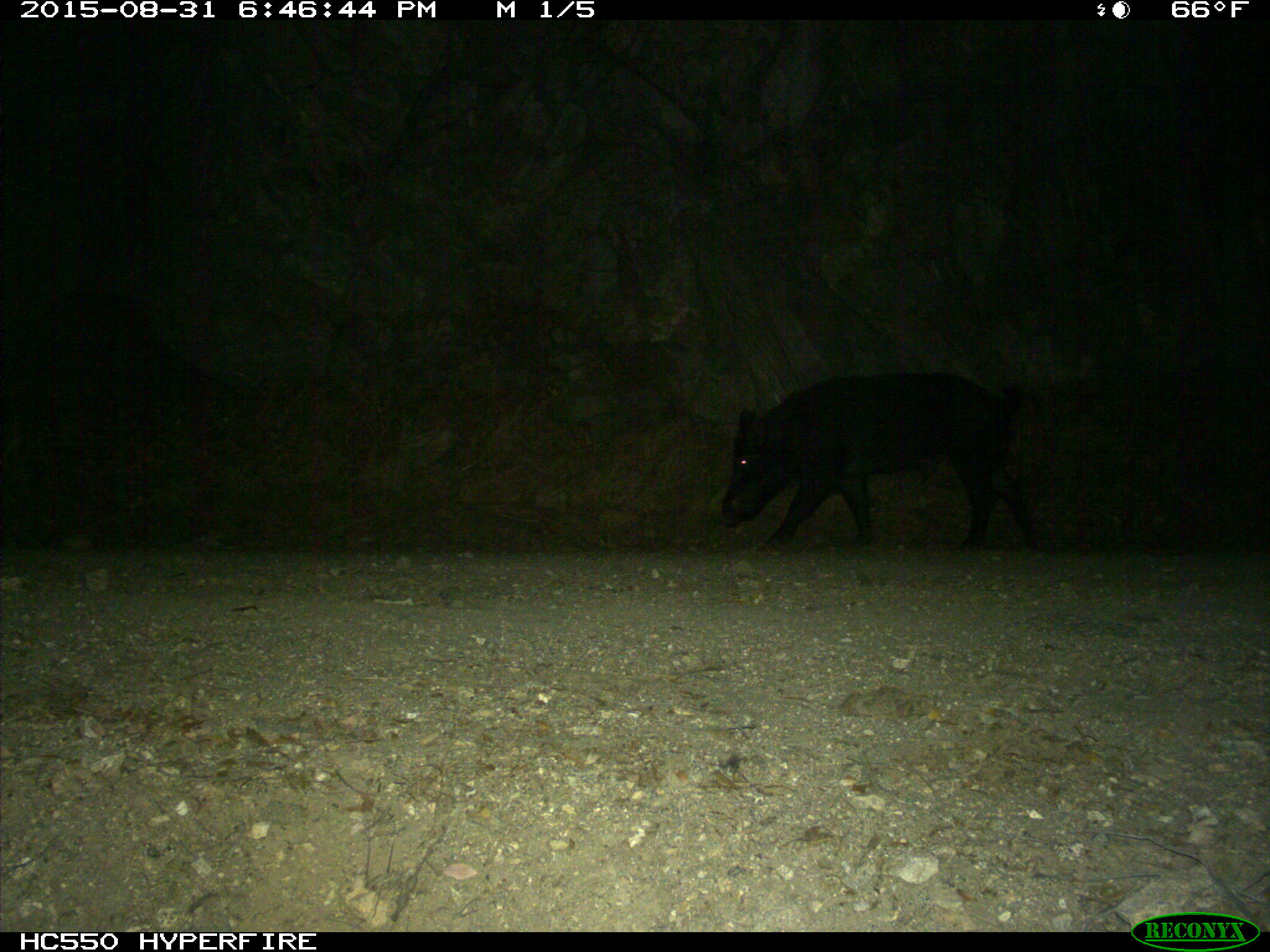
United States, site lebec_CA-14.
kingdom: Animalia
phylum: Chordata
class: Mammalia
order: Artiodactyla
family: Suidae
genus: Sus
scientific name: Sus scrofa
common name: wild boar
Sus scrofa (wild boar).